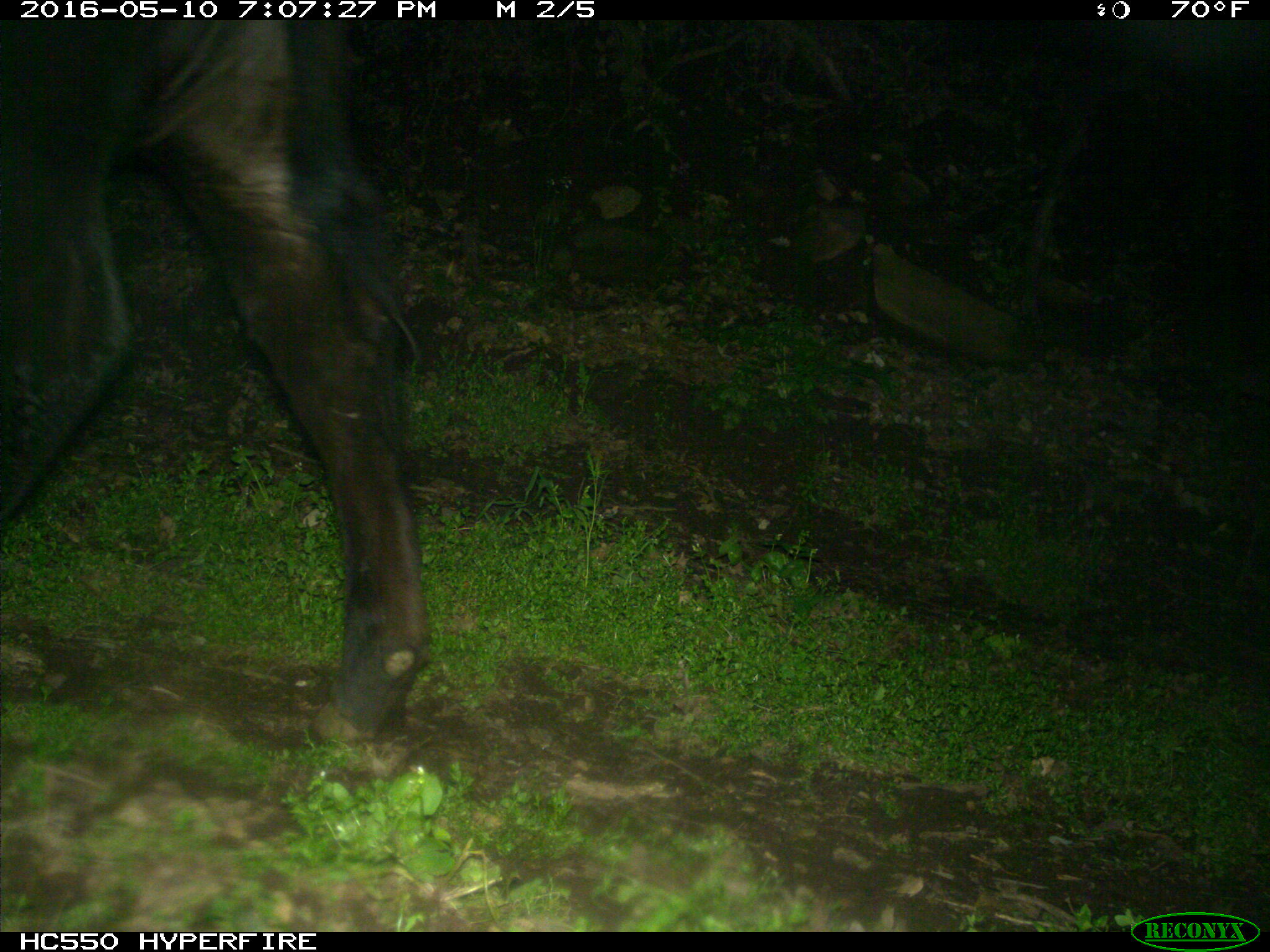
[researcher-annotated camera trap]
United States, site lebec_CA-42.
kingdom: Animalia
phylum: Chordata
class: Mammalia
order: Artiodactyla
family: Bovidae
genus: Bos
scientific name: Bos taurus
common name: domestic cow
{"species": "Bos taurus (domestic cow)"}